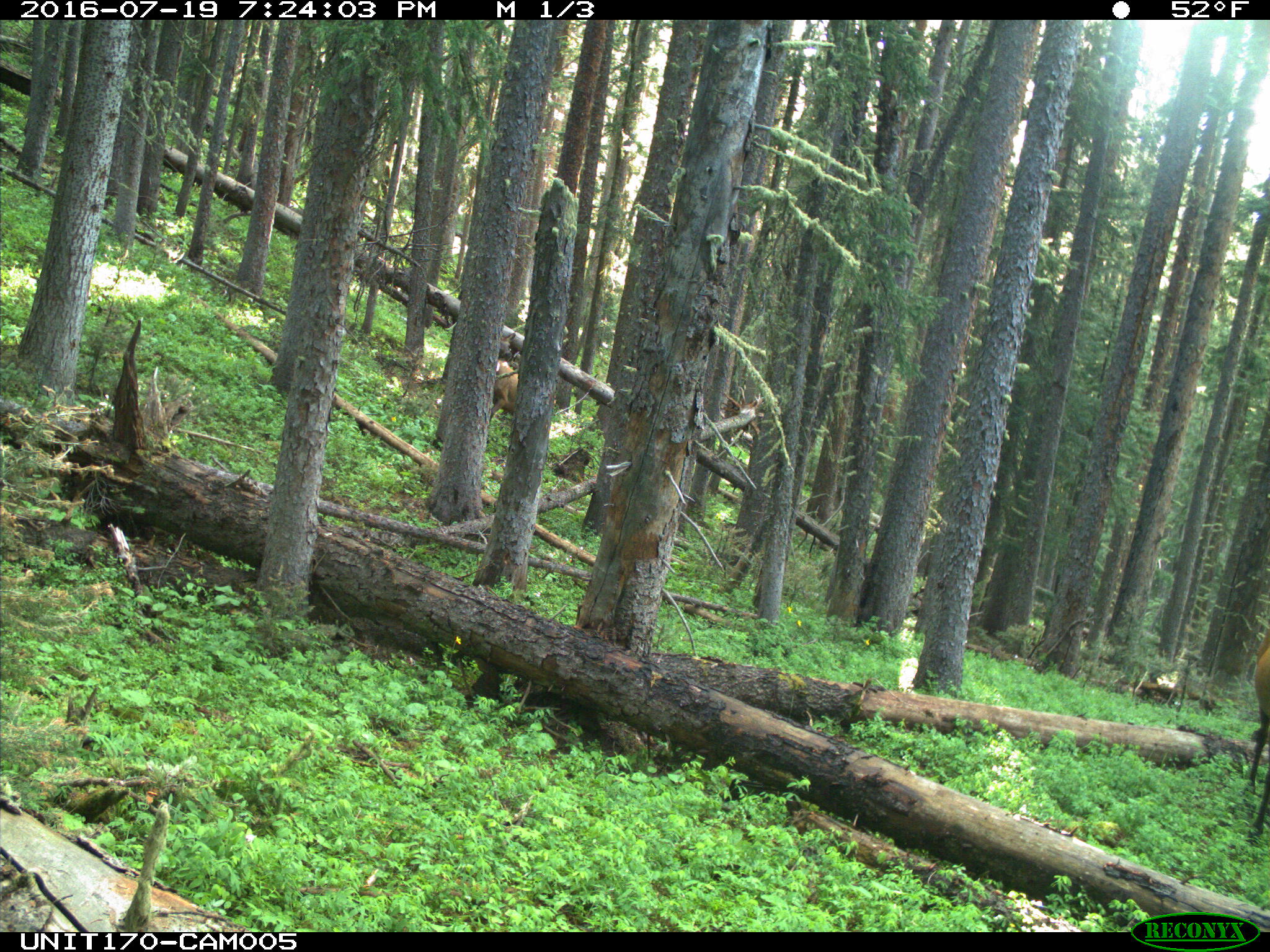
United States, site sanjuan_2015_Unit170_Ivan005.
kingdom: Animalia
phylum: Chordata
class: Mammalia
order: Artiodactyla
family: Cervidae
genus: Cervus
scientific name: Cervus elaphus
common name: red deer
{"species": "Cervus elaphus (red deer)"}